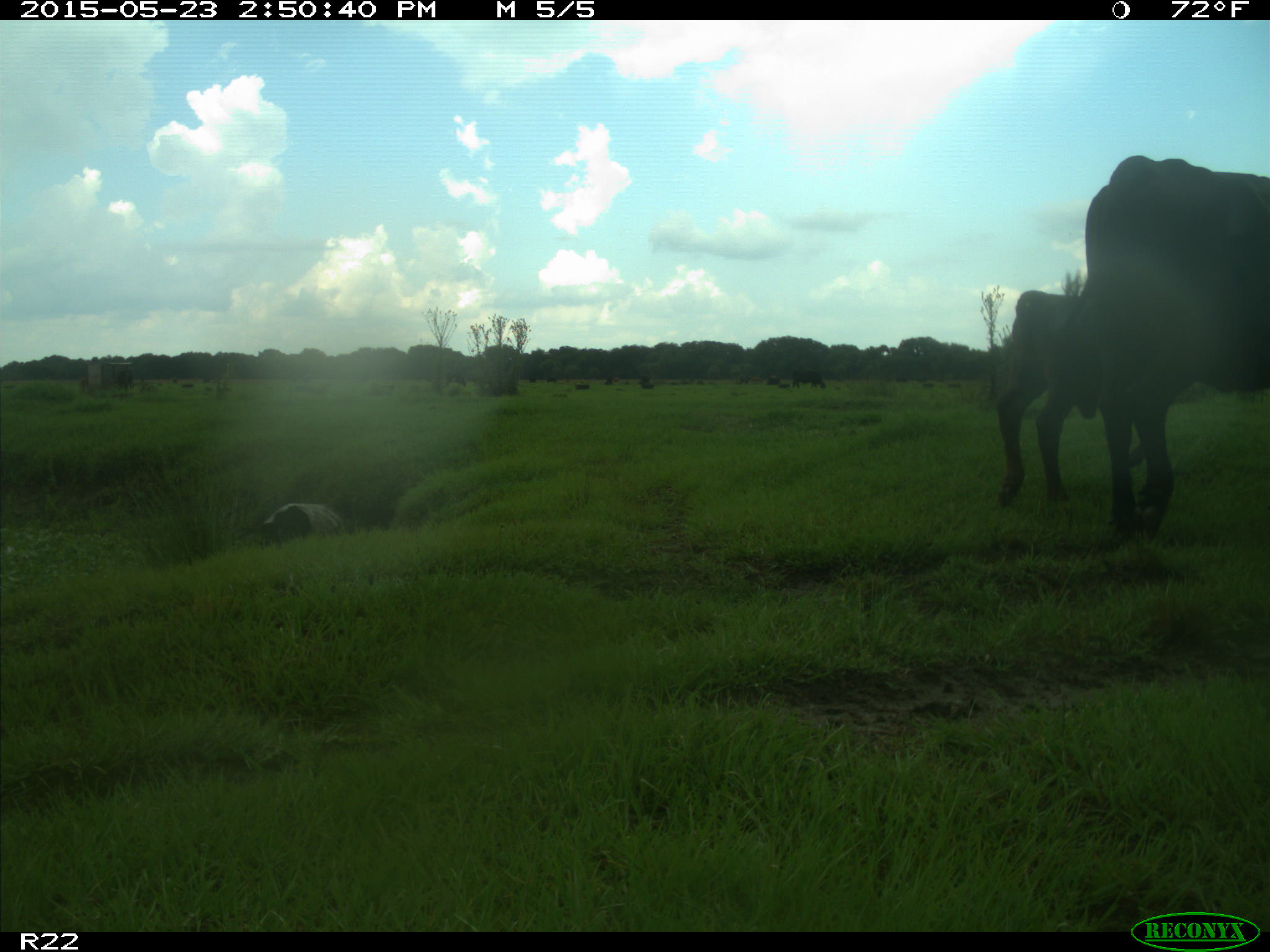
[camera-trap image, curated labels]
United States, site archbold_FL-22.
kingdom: Animalia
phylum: Chordata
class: Mammalia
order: Artiodactyla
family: Bovidae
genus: Bos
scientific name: Bos taurus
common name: domestic cow